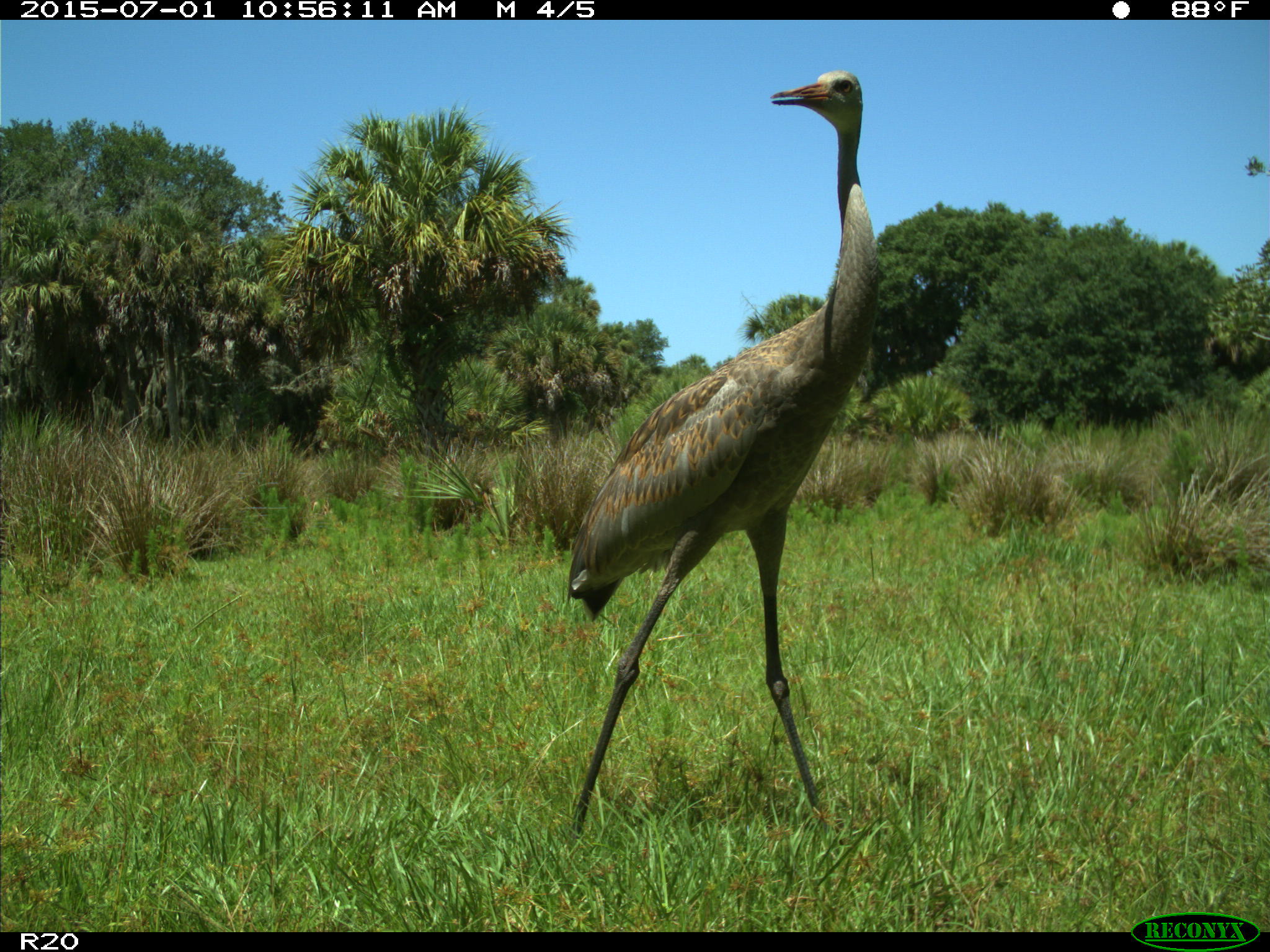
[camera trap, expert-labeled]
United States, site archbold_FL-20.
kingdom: Animalia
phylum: Chordata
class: Aves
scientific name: Aves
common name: birds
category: unidentified bird